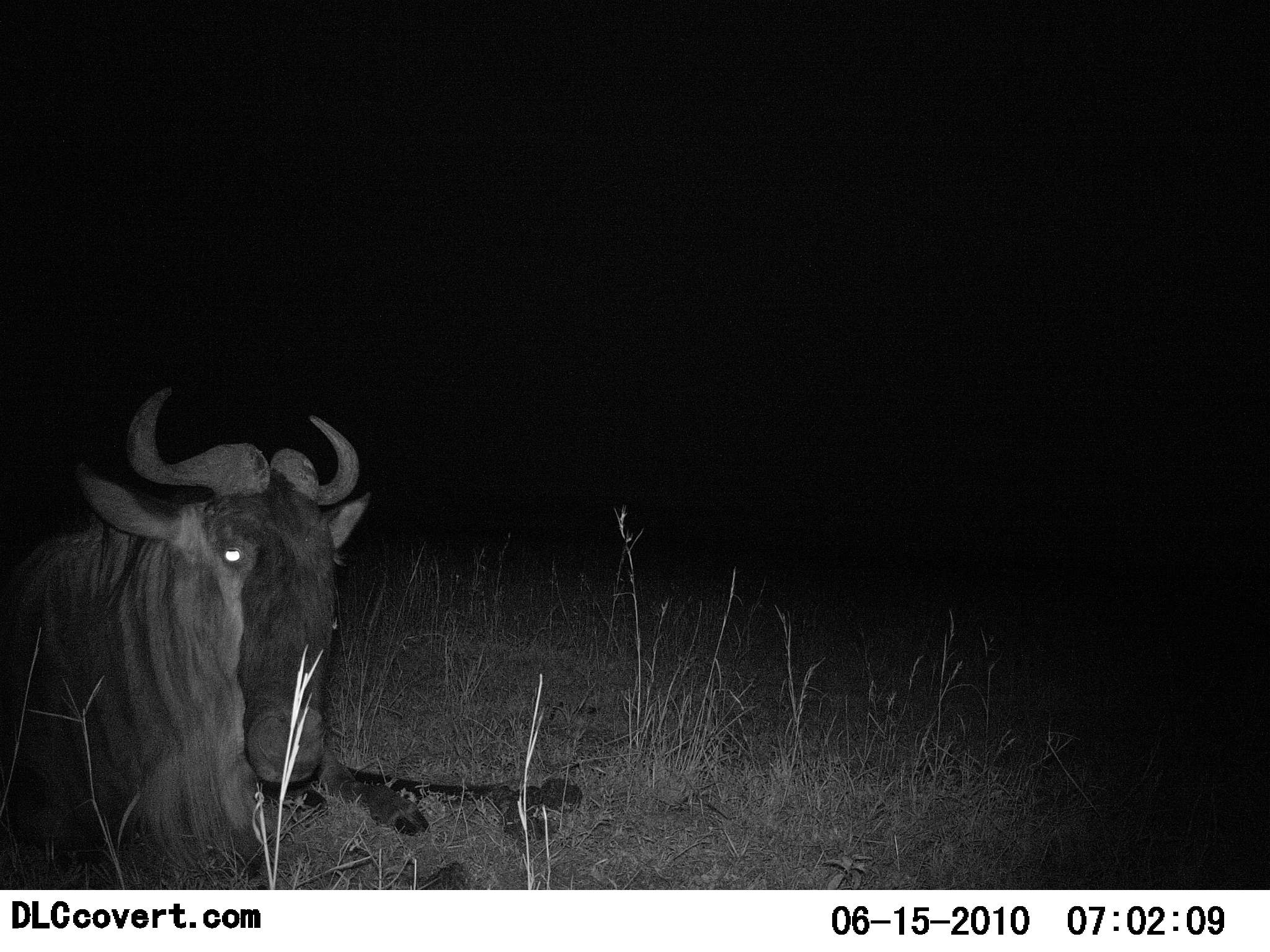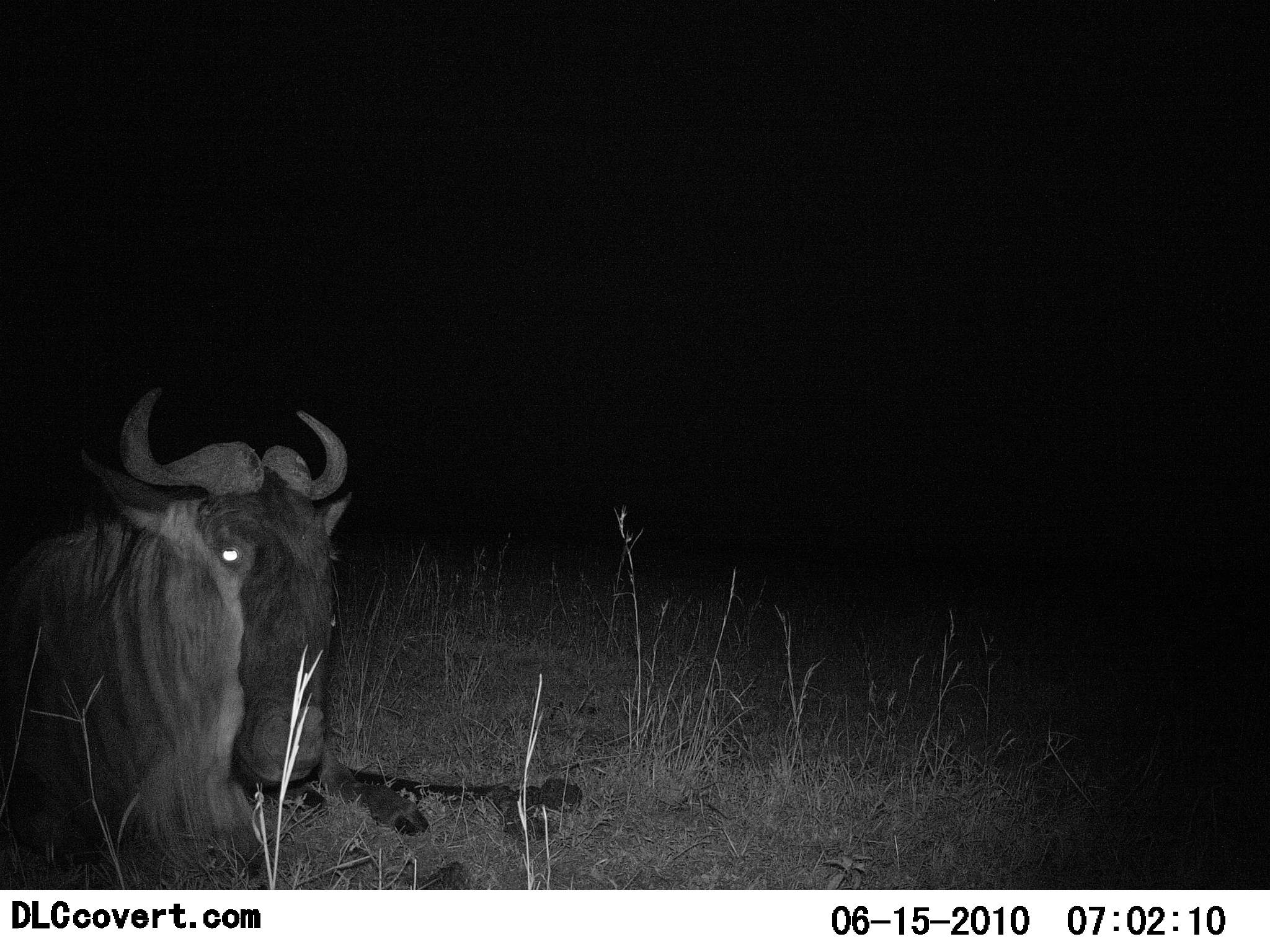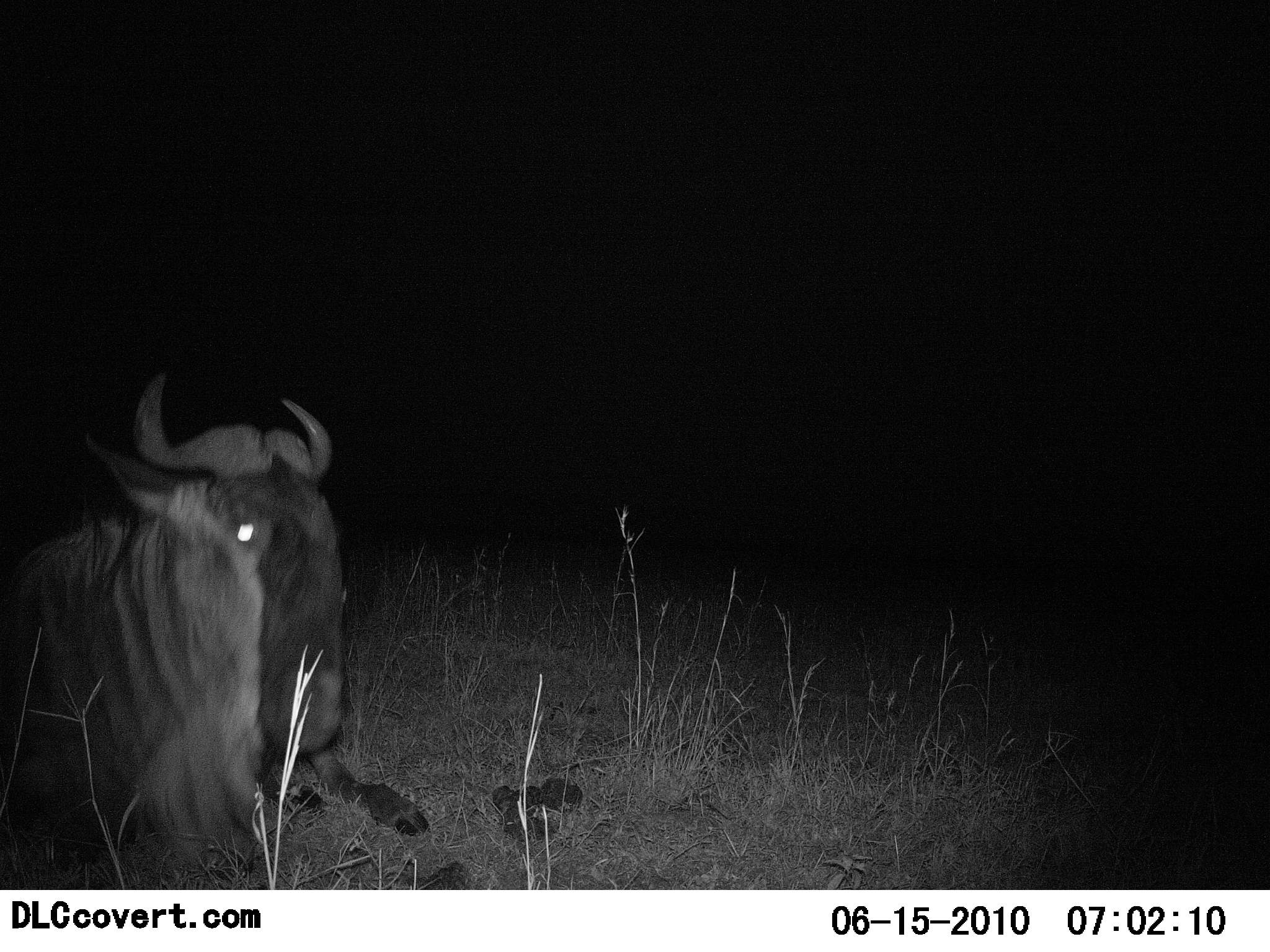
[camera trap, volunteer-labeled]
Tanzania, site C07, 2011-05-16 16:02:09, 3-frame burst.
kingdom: Animalia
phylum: Chordata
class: Mammalia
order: Artiodactyla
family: Bovidae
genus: Connochaetes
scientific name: Connochaetes taurinus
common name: blue wildebeest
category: wildebeest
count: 1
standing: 7%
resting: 93%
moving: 0%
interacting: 0%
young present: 0%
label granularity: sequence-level